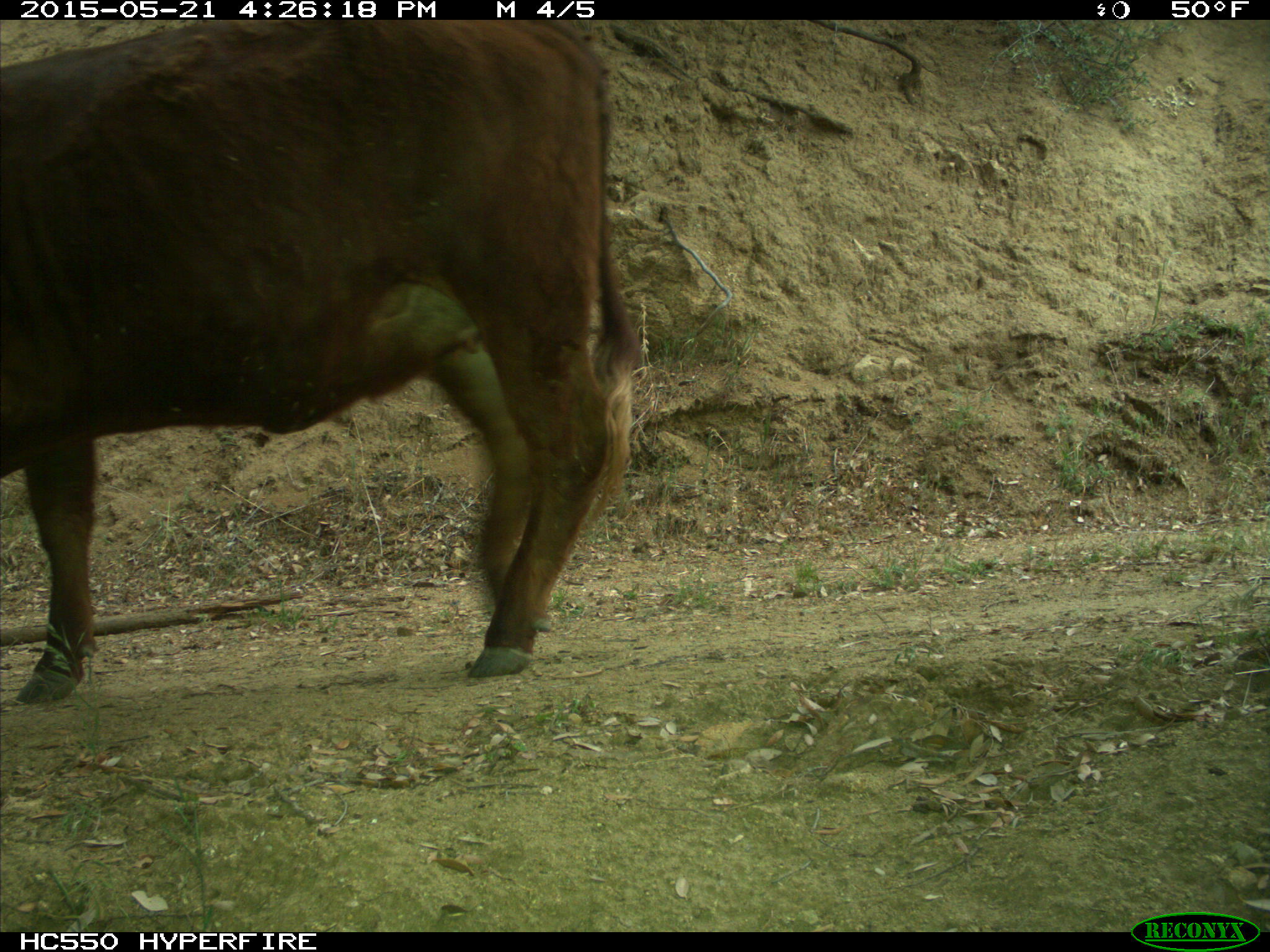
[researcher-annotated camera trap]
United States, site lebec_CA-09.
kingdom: Animalia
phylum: Chordata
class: Mammalia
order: Artiodactyla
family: Bovidae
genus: Bos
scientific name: Bos taurus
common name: domestic cow